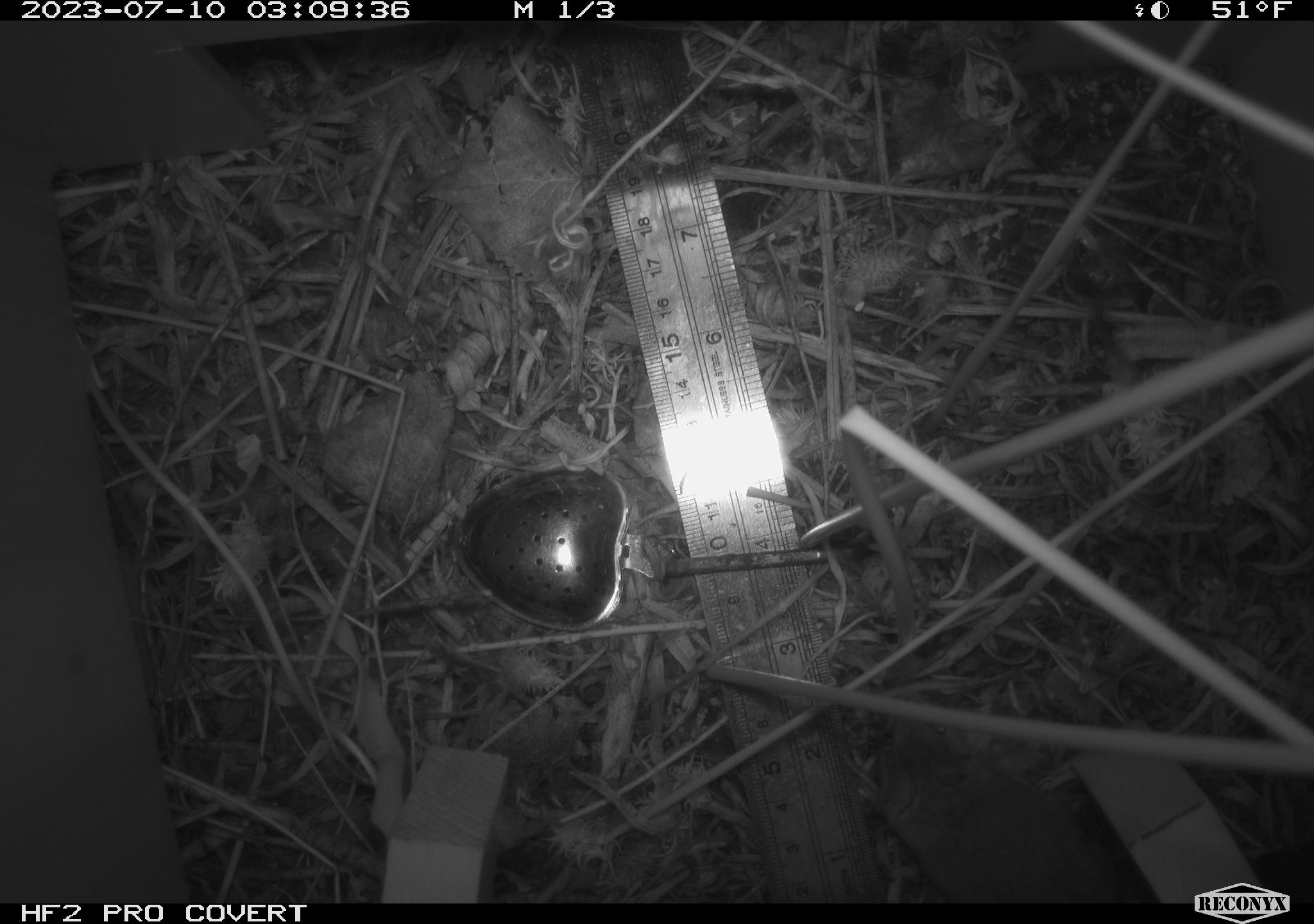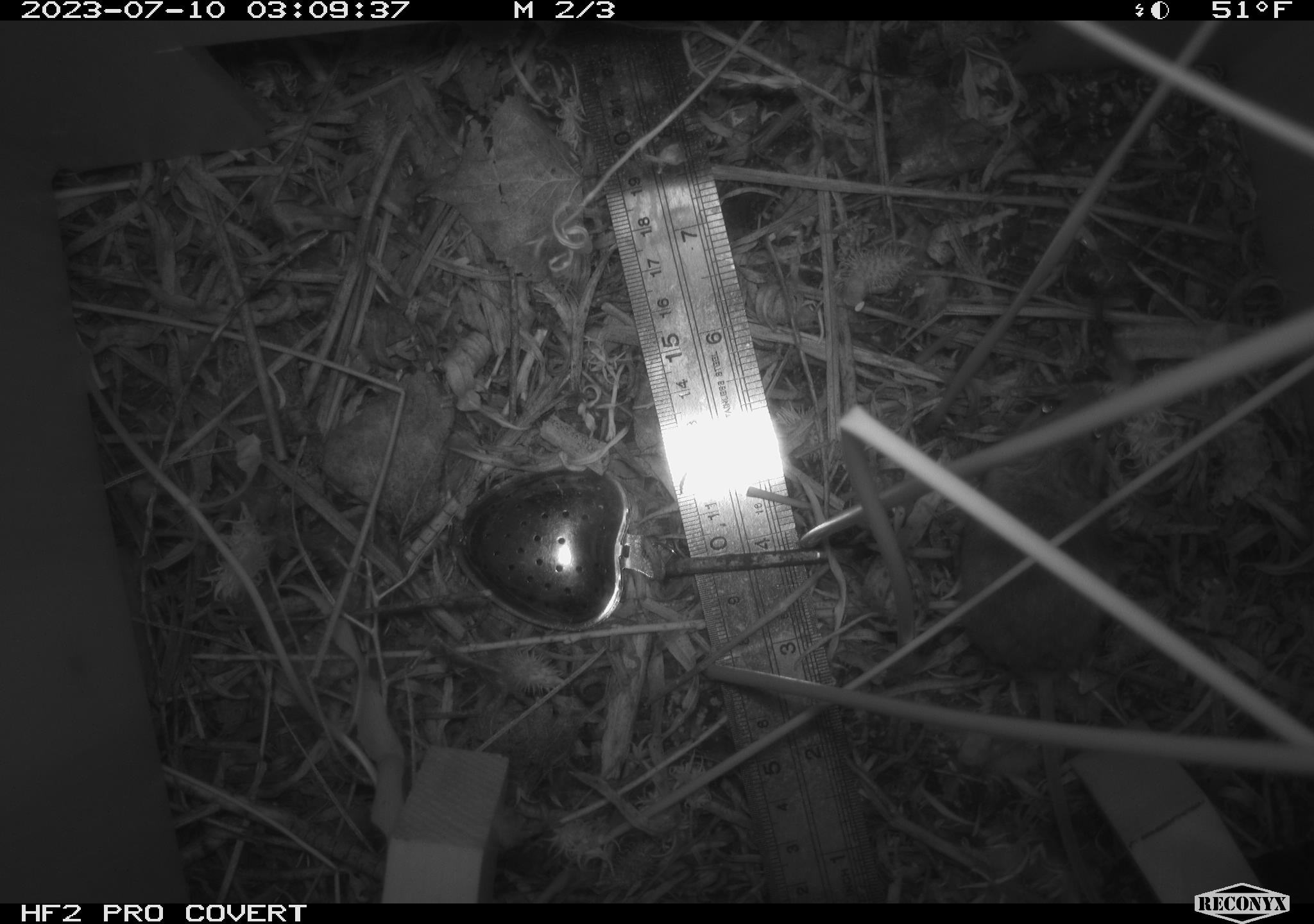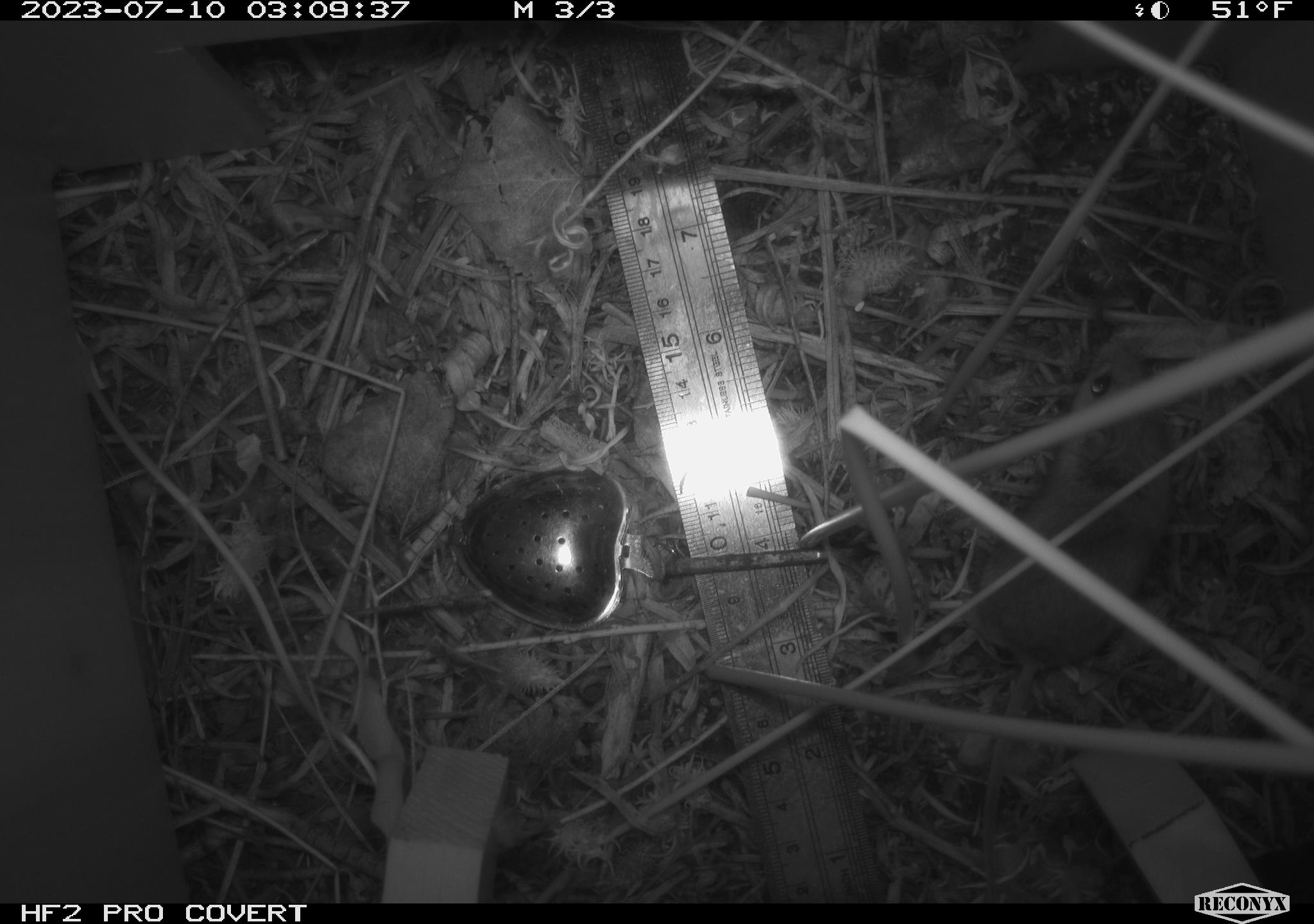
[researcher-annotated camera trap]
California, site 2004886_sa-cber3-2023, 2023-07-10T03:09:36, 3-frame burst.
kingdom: Animalia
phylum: Chordata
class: Mammalia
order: Rodentia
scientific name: Rodentia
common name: mouse species